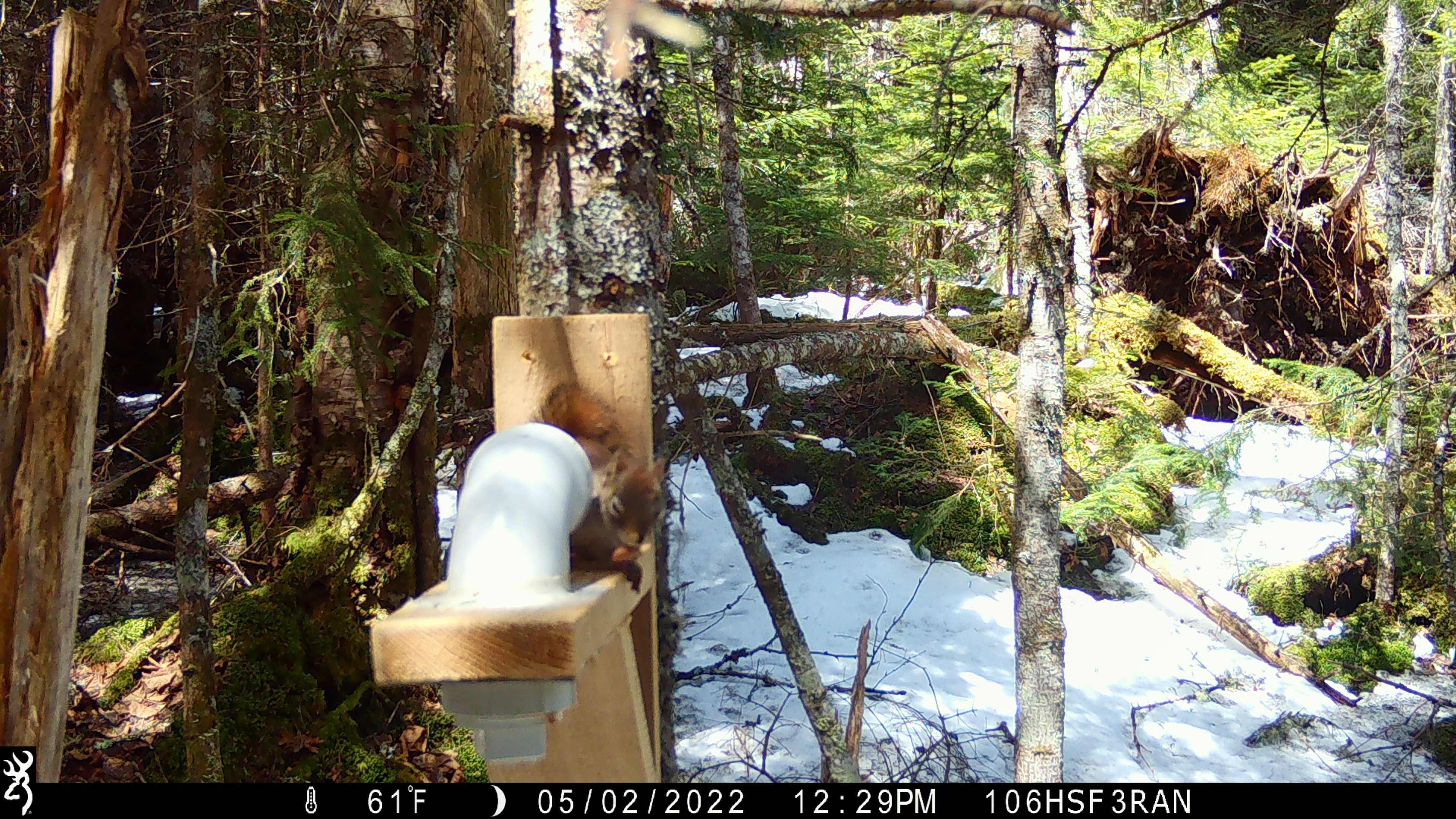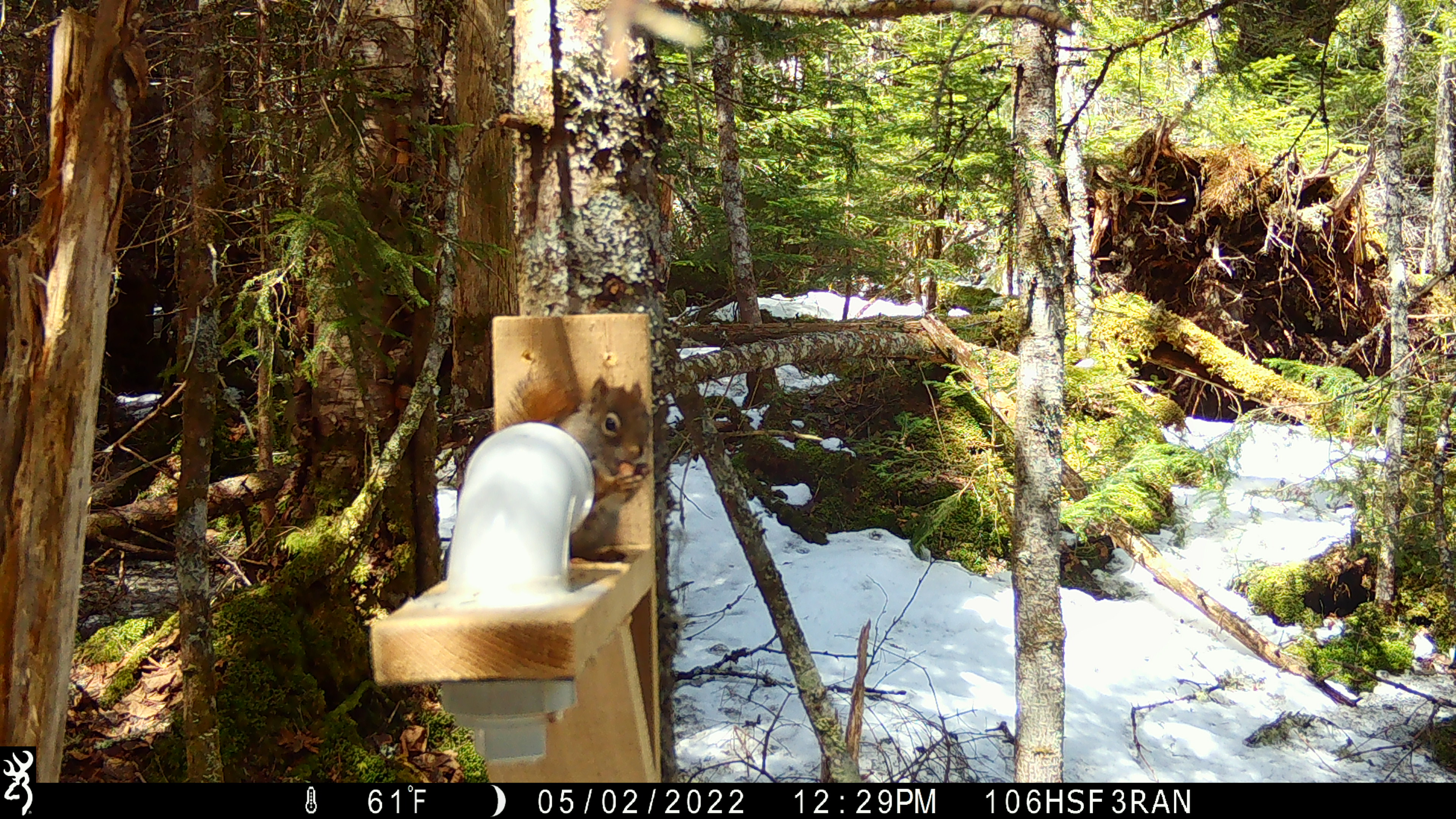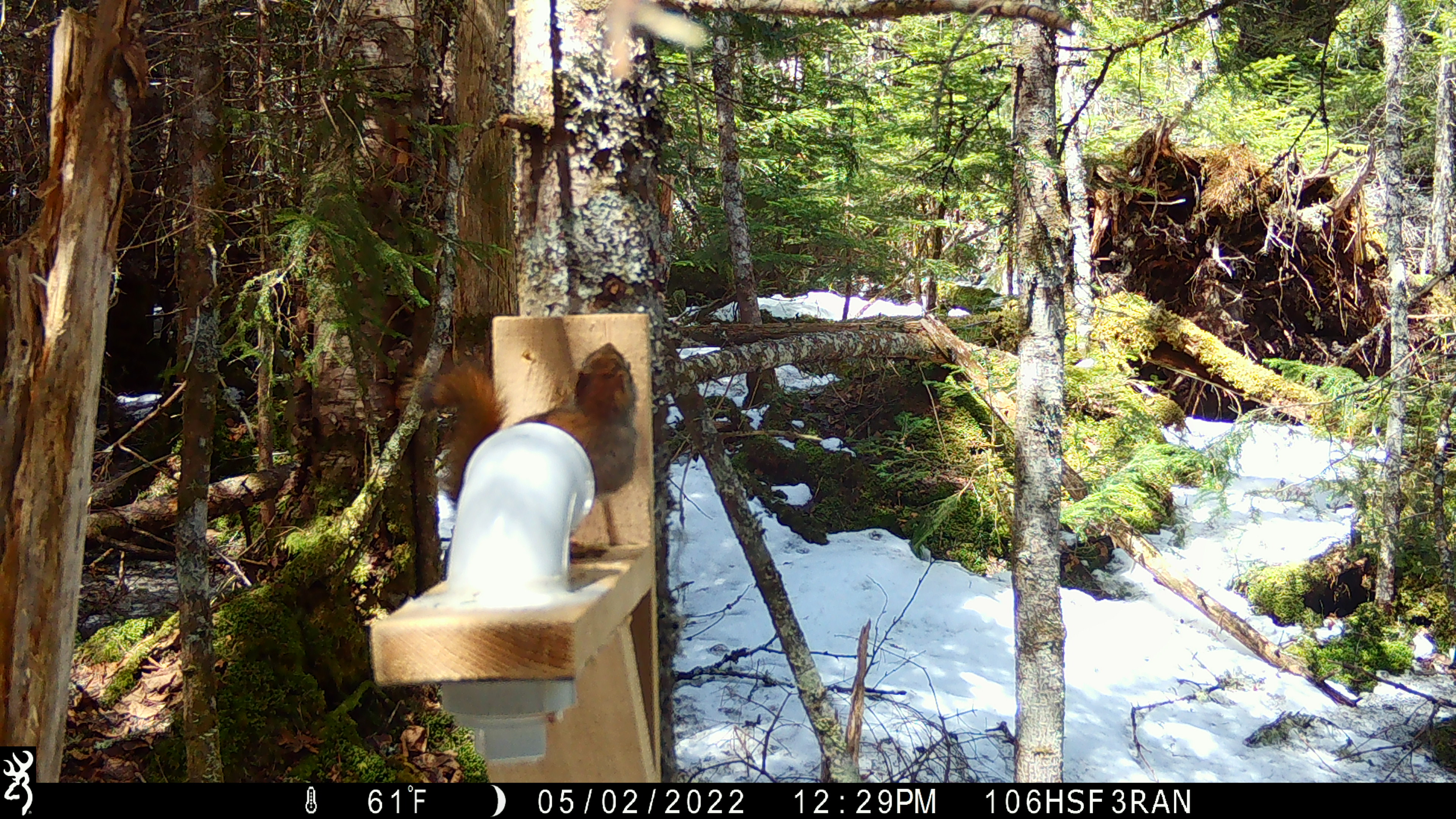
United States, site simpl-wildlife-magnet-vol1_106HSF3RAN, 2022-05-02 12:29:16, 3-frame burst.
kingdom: Animalia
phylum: Chordata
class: Mammalia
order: Rodentia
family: Sciuridae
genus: Tamiasciurus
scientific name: Tamiasciurus hudsonicus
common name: red squirrel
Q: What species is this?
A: Red squirrel (Tamiasciurus hudsonicus).